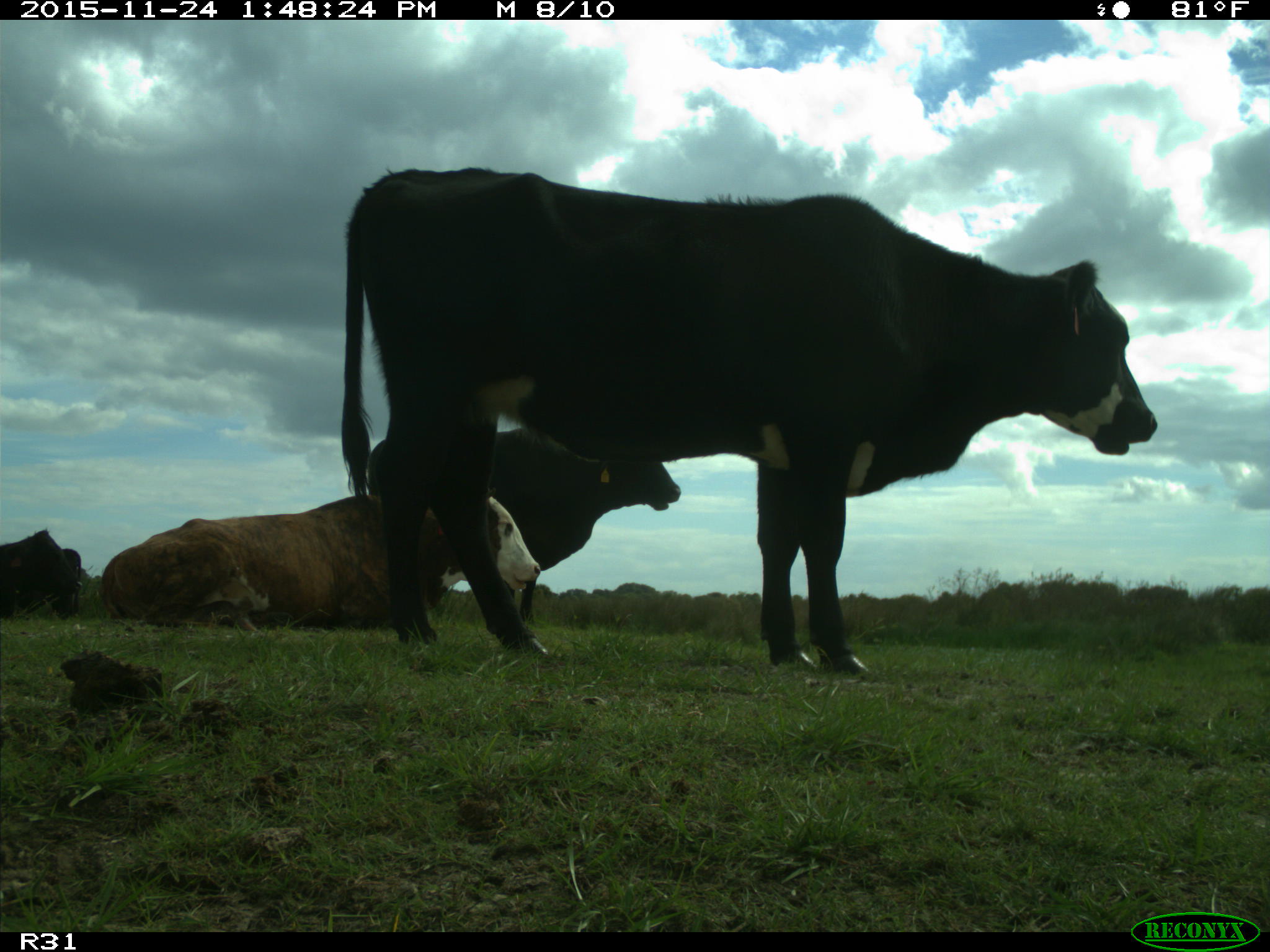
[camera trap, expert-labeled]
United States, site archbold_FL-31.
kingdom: Animalia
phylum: Chordata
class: Mammalia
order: Artiodactyla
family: Bovidae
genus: Bos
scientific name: Bos taurus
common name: domestic cow